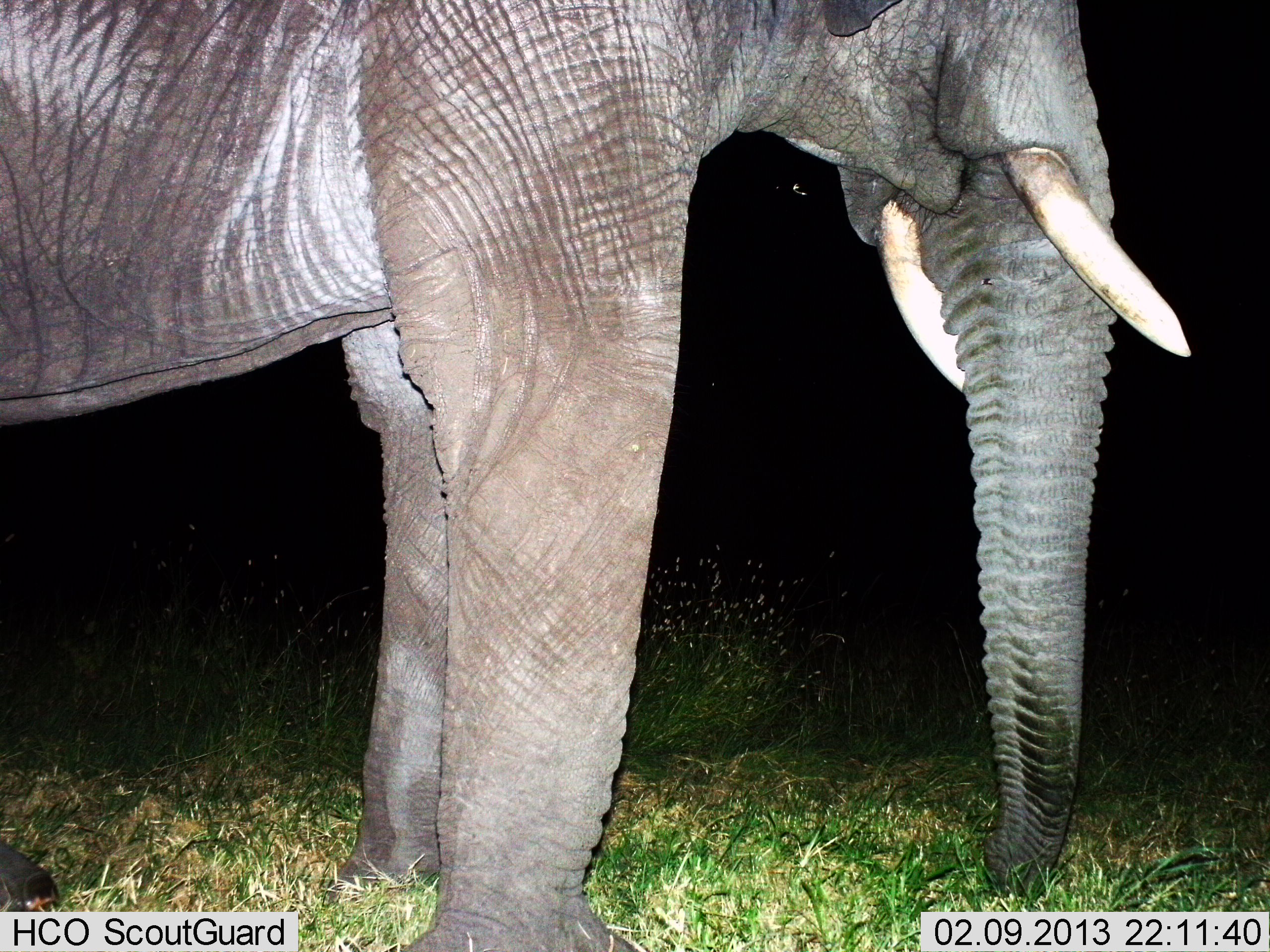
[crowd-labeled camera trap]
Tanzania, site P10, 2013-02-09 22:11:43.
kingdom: Animalia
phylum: Chordata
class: Mammalia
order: Proboscidea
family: Elephantidae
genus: Loxodonta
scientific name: Loxodonta africana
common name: african bush elephant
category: elephant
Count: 1.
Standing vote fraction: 97%.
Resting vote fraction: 0%.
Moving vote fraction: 3%.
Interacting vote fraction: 0%.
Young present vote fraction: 0%.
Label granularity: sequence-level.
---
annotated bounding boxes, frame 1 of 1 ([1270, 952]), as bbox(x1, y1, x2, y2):
animal: bbox(0, 0, 1192, 952)